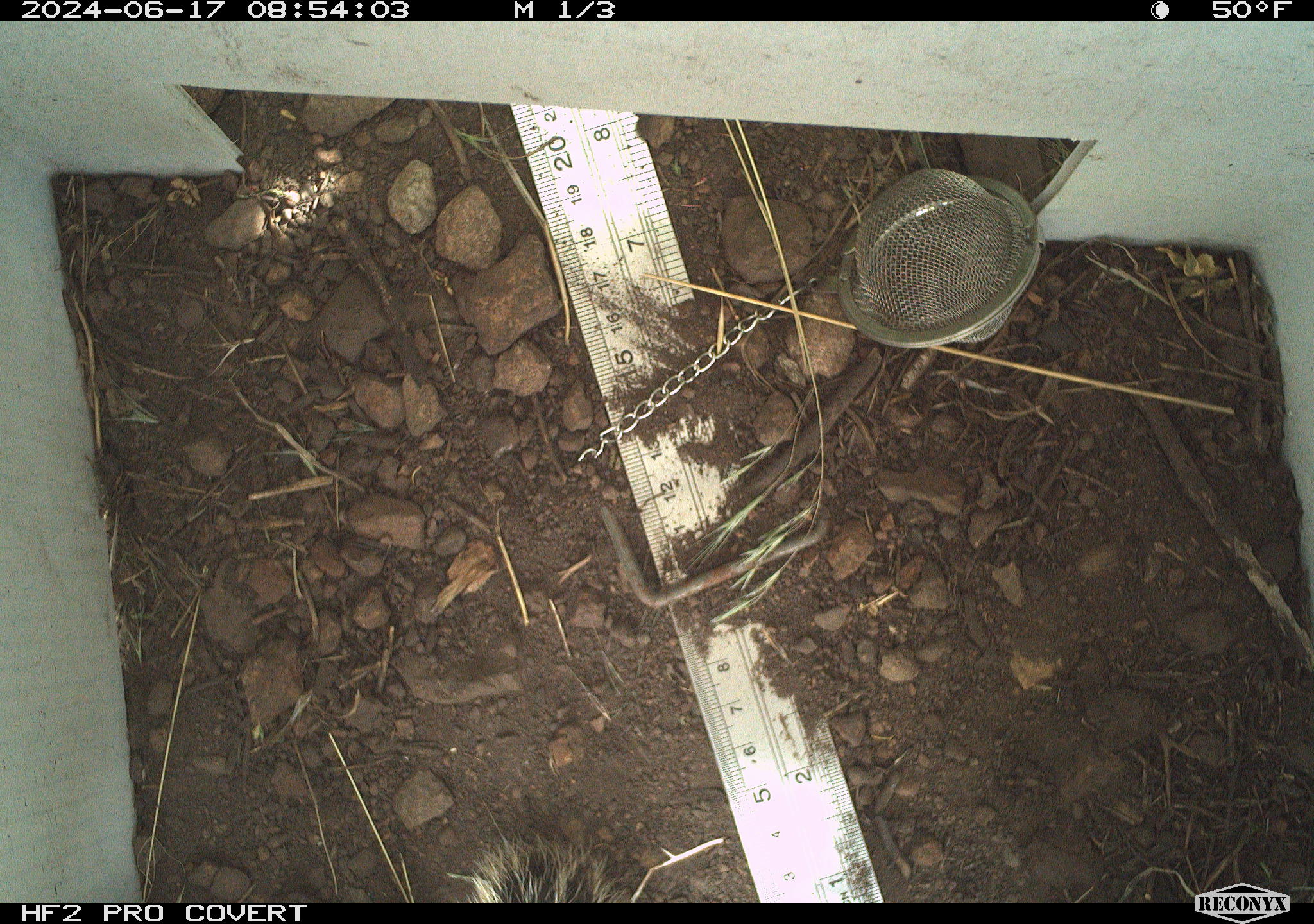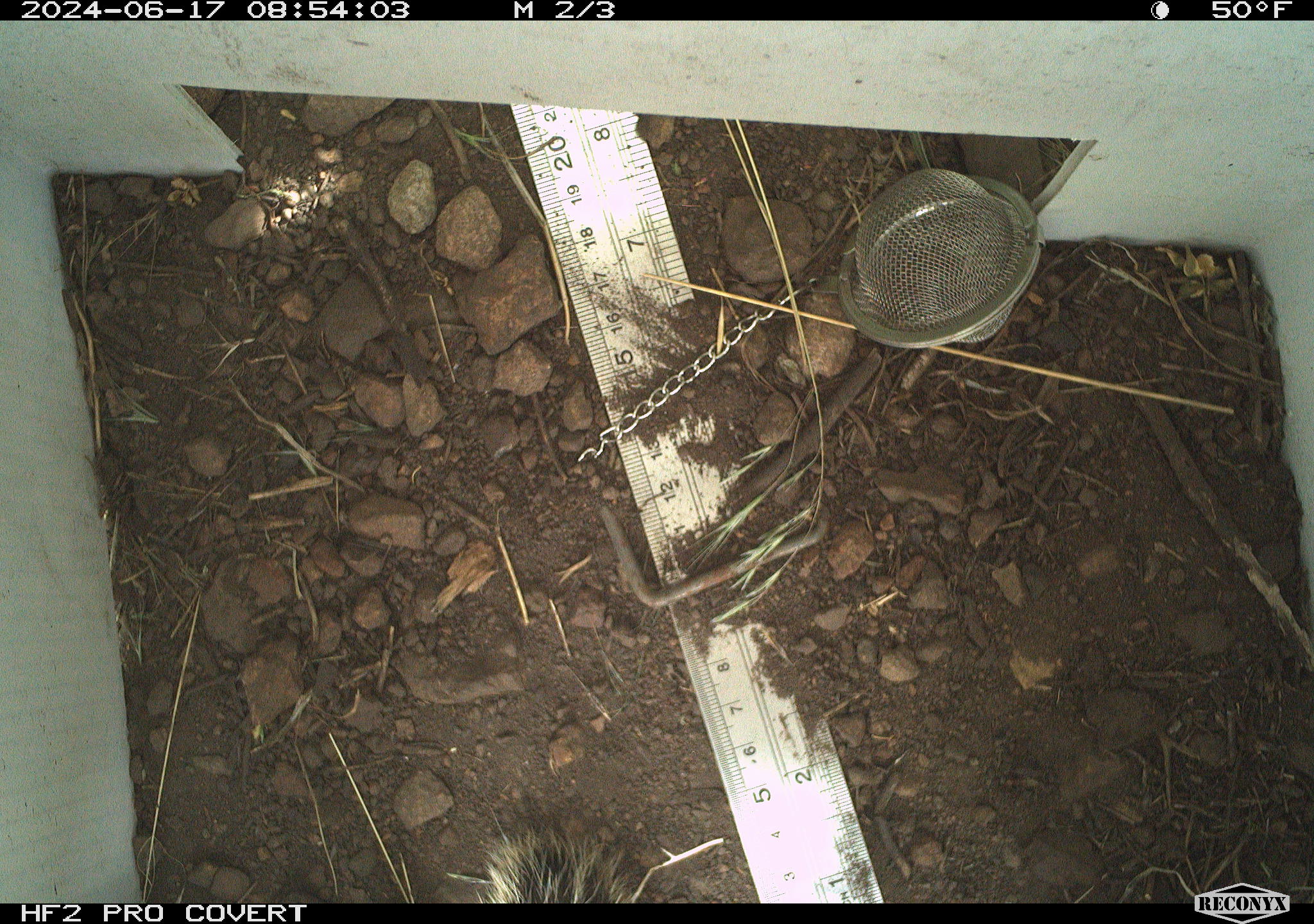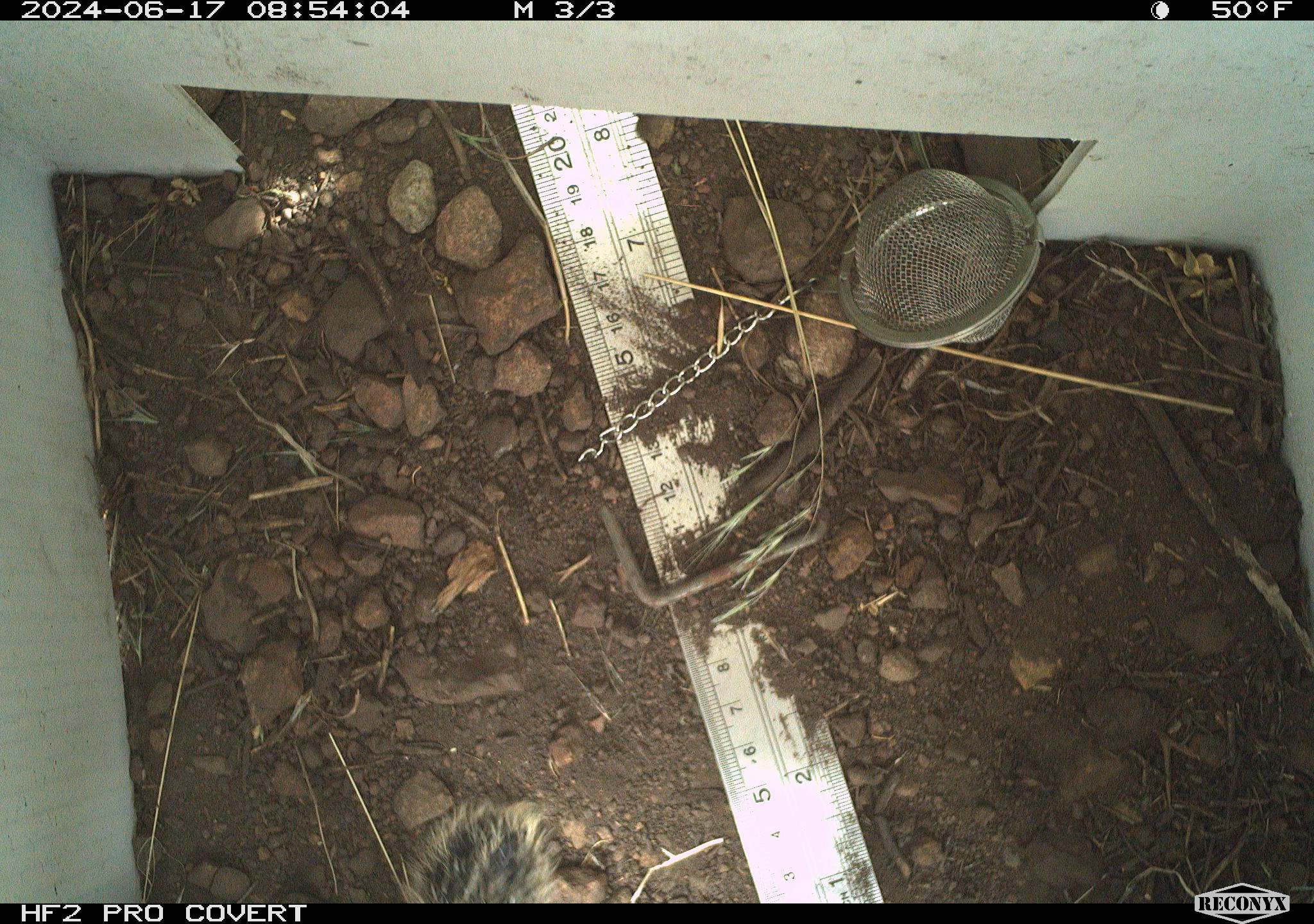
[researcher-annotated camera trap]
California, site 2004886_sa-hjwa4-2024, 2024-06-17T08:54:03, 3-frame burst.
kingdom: Animalia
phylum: Chordata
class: Mammalia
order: Rodentia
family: Sciuridae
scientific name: Sciuridae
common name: squirrels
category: sciuridae family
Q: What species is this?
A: Sciuridae family (squirrels) (Sciuridae).